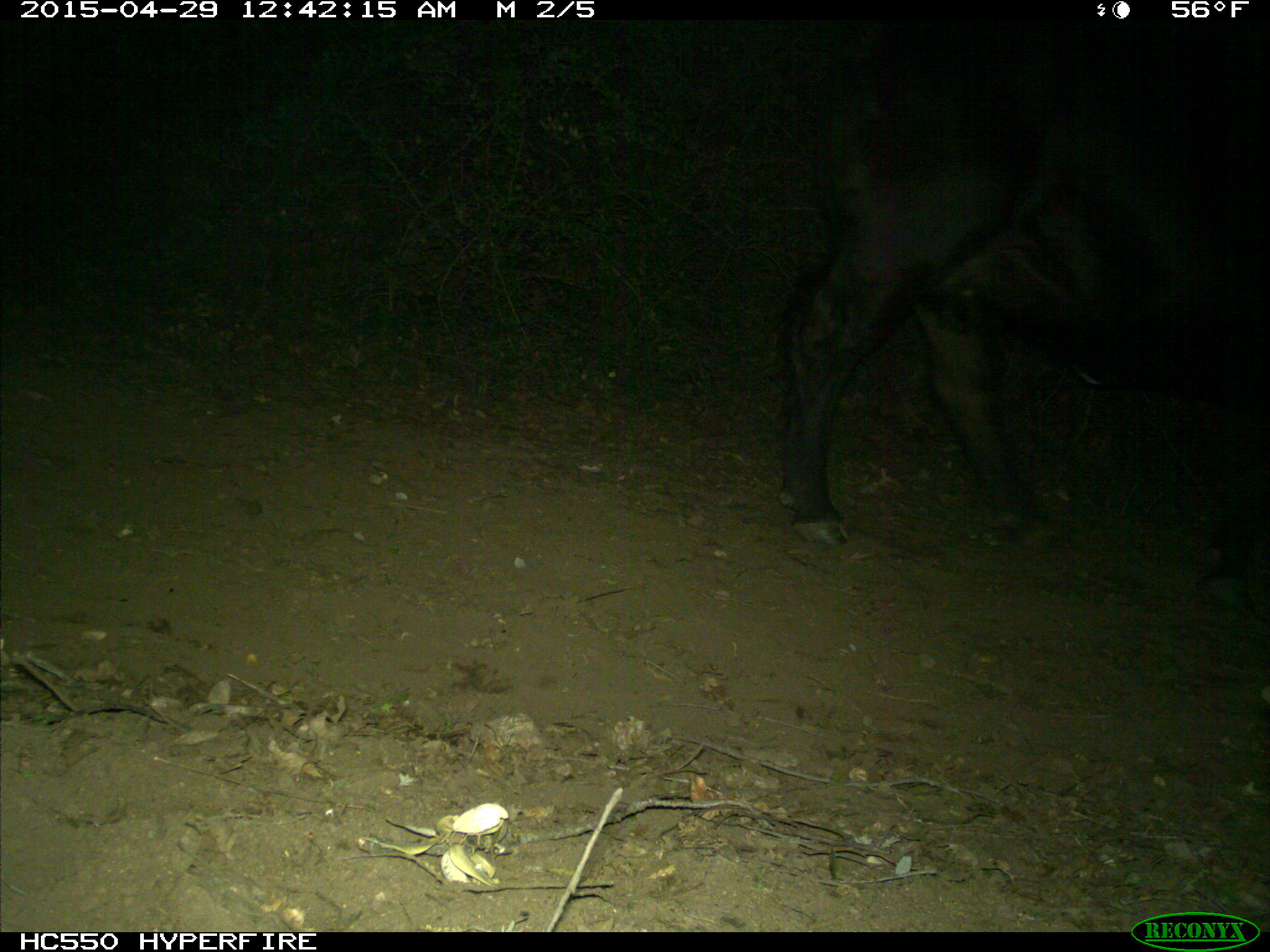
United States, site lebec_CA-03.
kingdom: Animalia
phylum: Chordata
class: Mammalia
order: Artiodactyla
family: Bovidae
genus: Bos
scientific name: Bos taurus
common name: domestic cow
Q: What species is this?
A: Bos taurus (domestic cow).